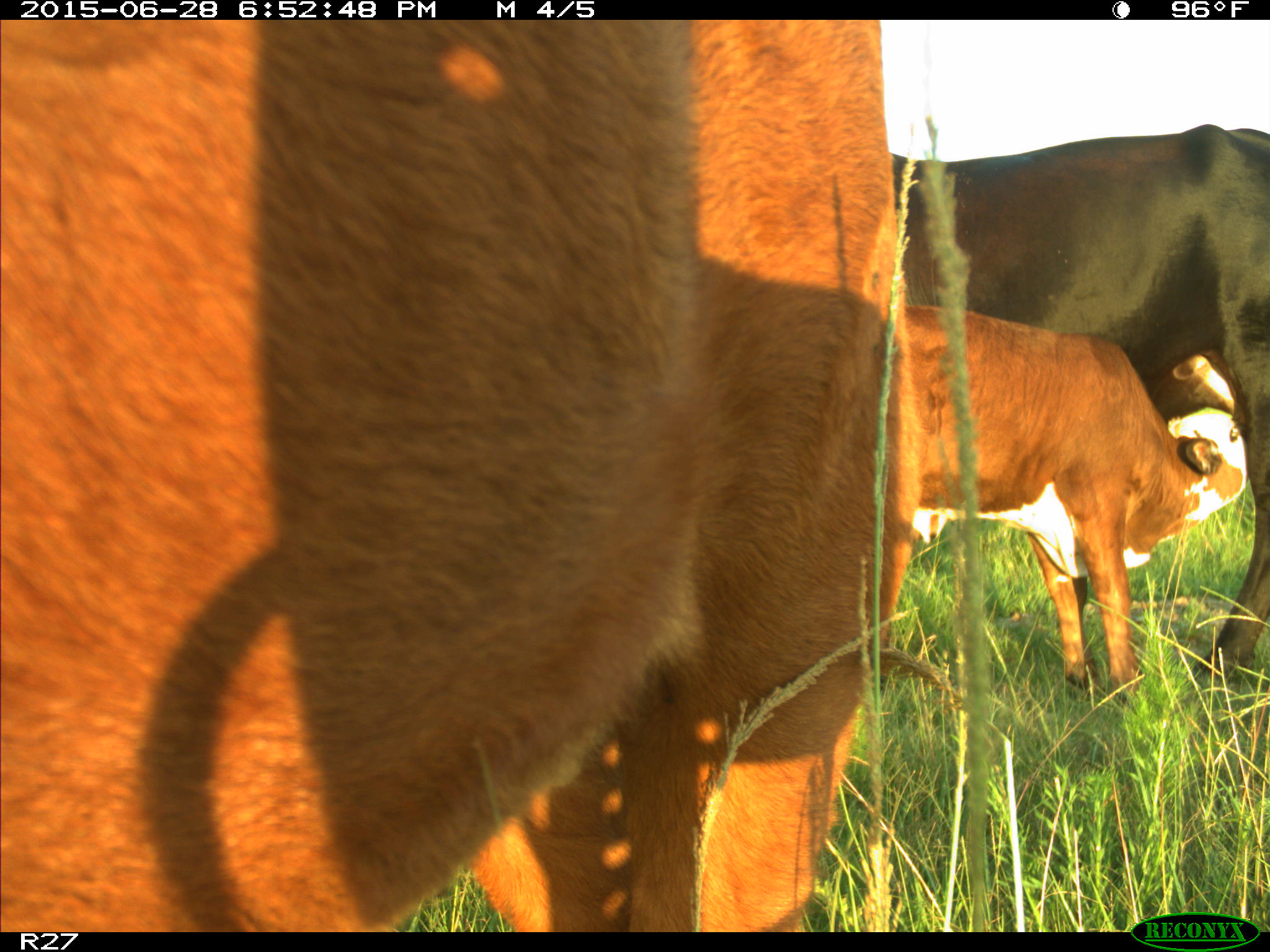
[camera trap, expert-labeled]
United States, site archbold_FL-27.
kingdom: Animalia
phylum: Chordata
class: Mammalia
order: Artiodactyla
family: Bovidae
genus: Bos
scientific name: Bos taurus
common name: domestic cow